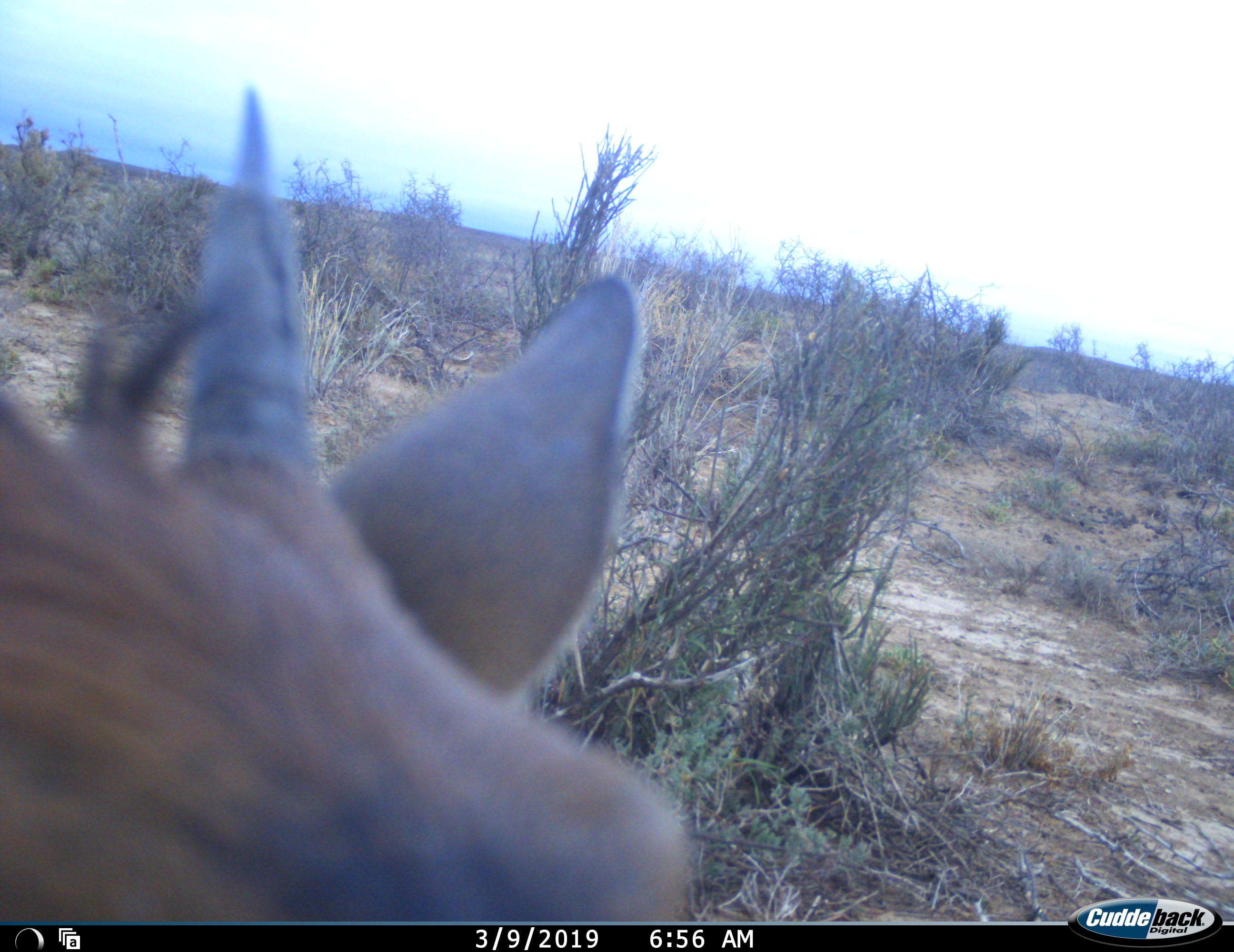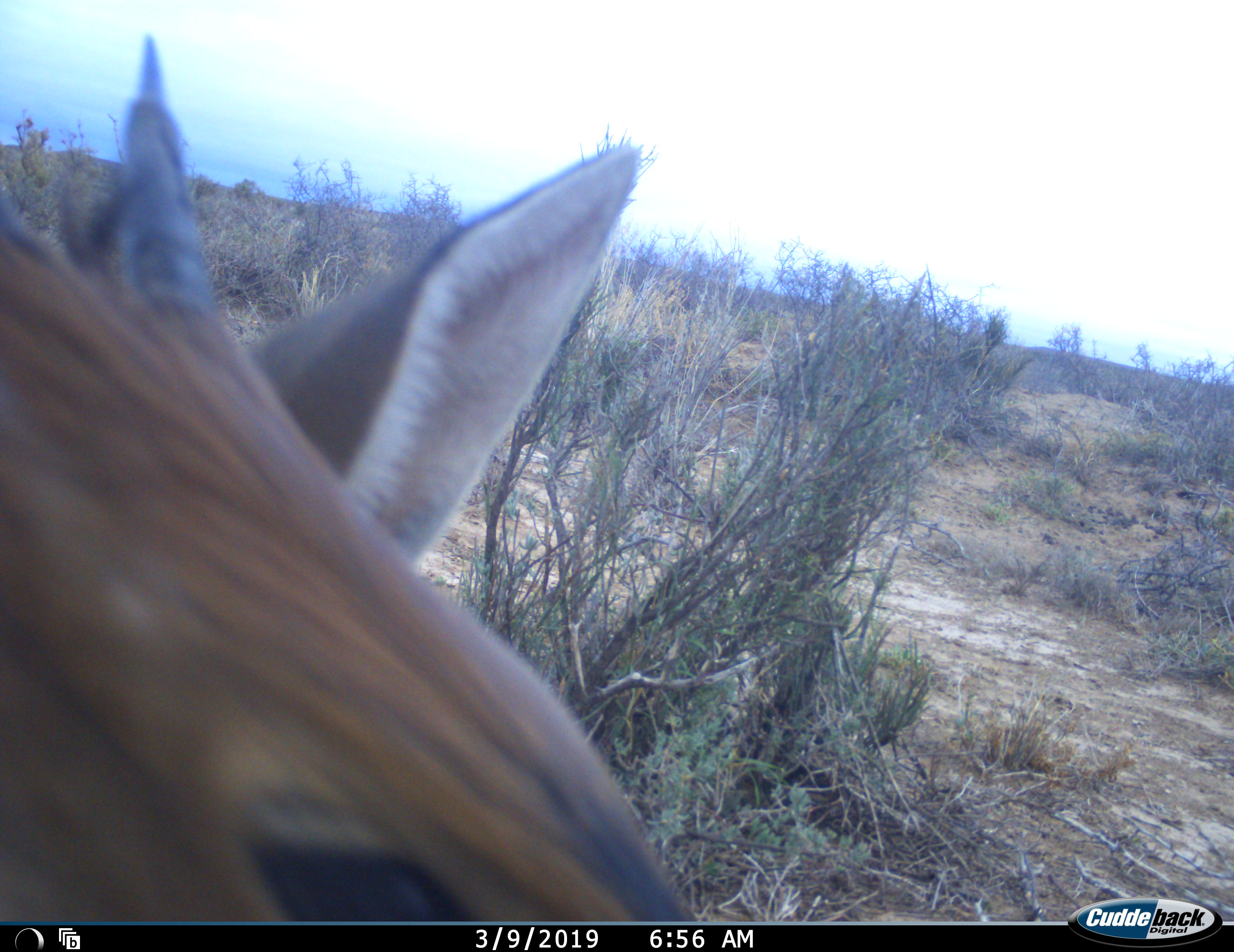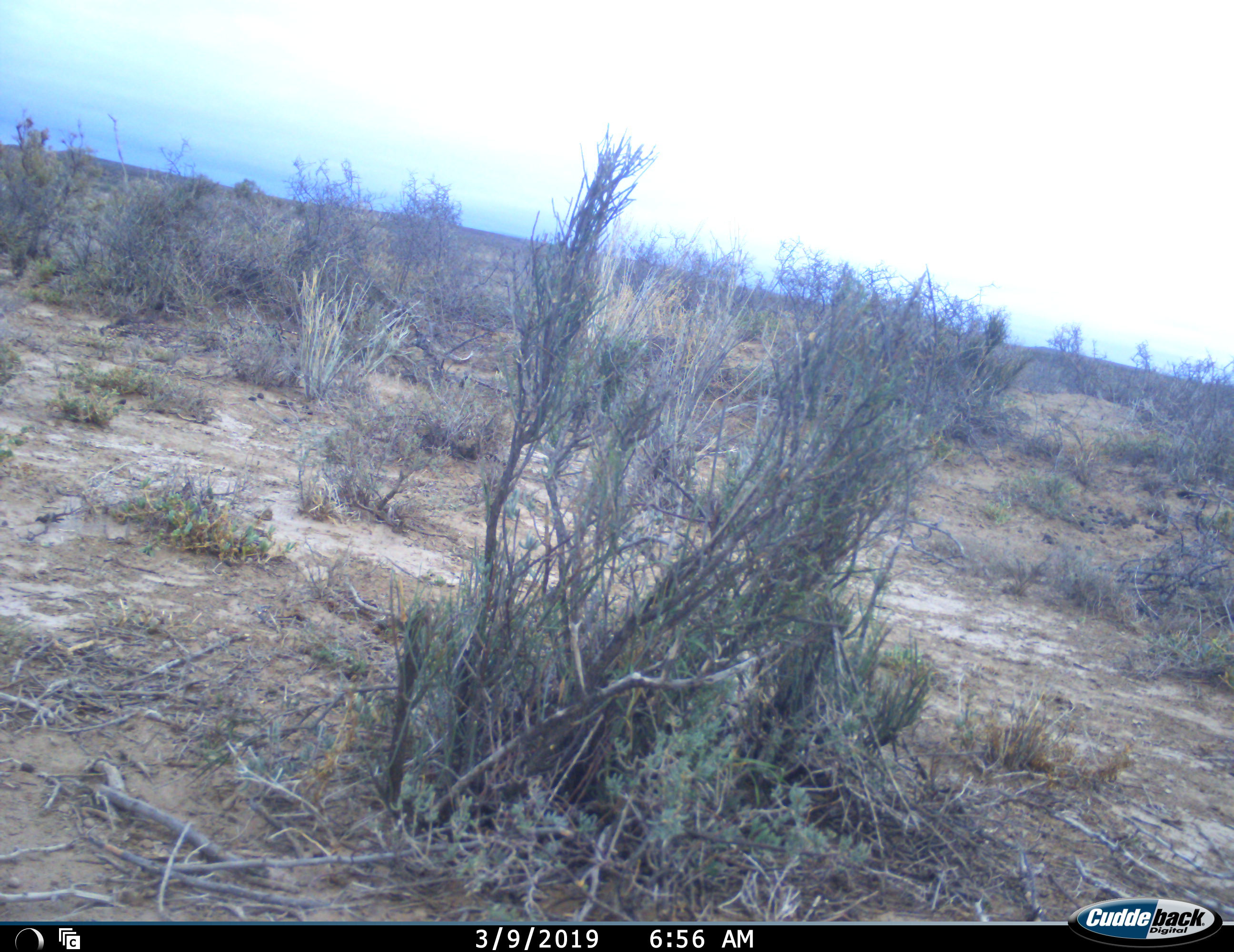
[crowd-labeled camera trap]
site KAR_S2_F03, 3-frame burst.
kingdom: Animalia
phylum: Chordata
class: Mammalia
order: Artiodactyla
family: Bovidae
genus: Sylvicapra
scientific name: Sylvicapra grimmia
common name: common duiker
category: duikercommongrey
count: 1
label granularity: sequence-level